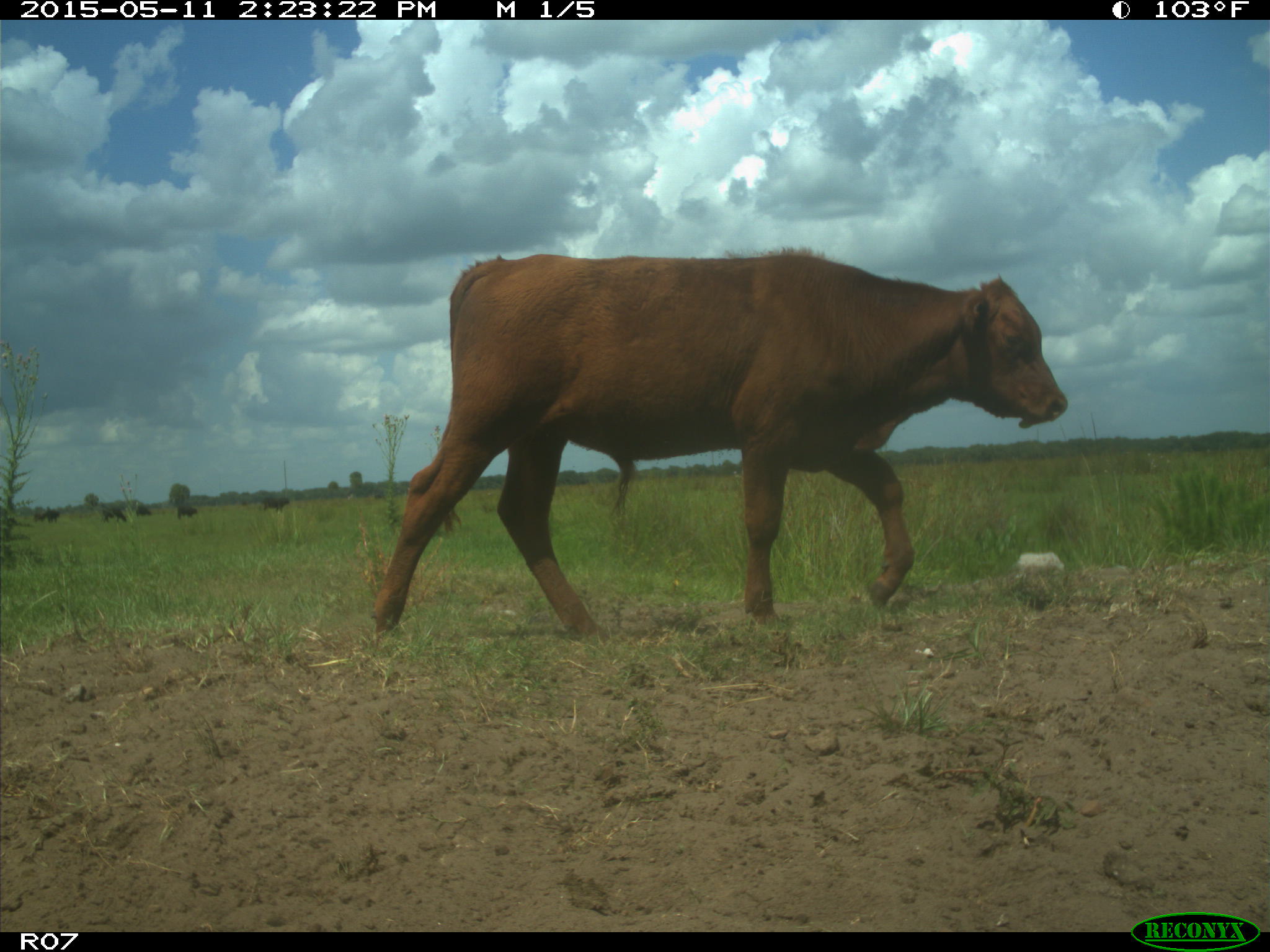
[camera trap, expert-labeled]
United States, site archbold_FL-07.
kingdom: Animalia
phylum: Chordata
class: Mammalia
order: Artiodactyla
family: Bovidae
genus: Bos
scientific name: Bos taurus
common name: domestic cow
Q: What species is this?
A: Bos taurus (domestic cow).